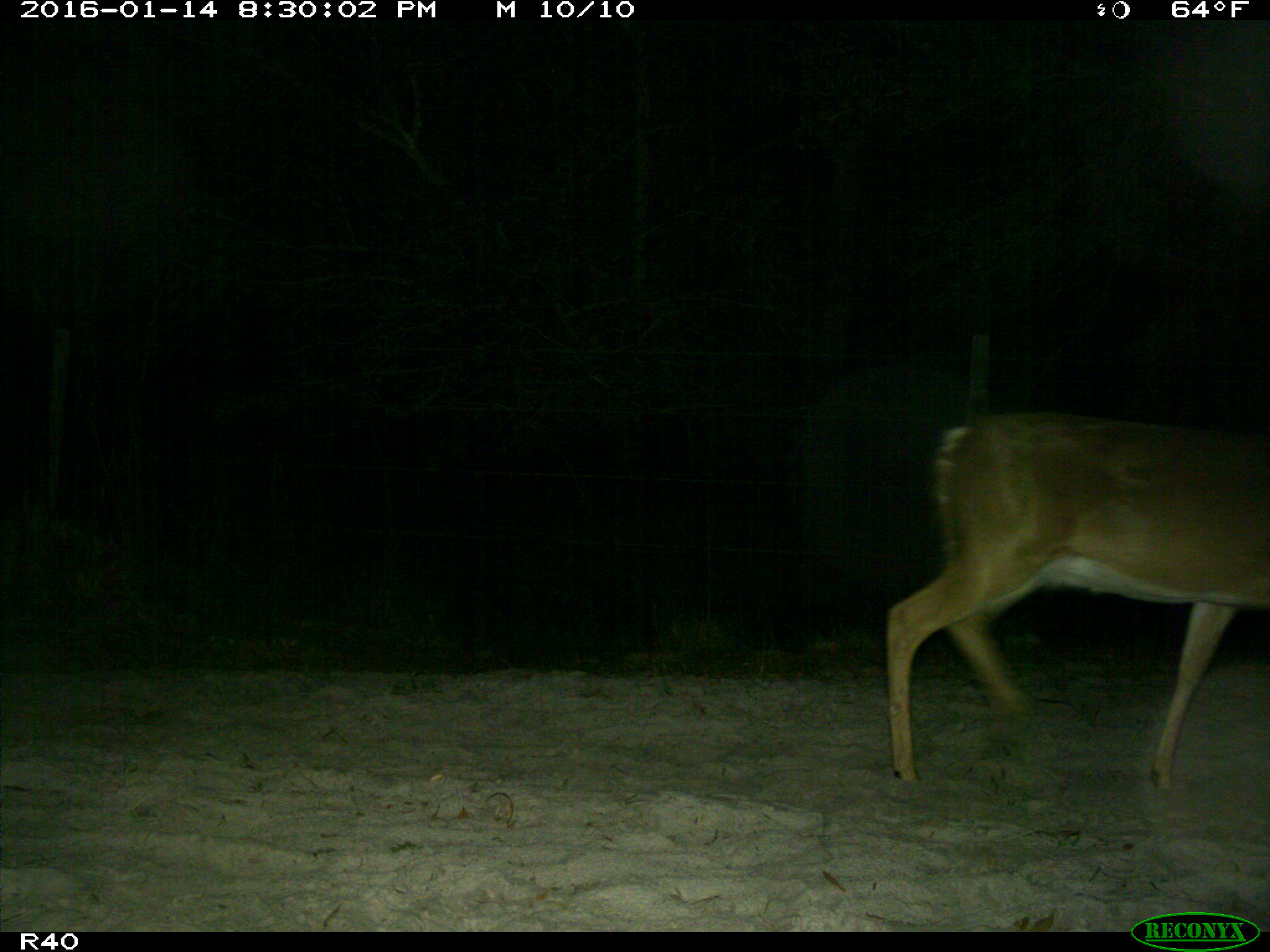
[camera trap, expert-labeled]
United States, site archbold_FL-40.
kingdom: Animalia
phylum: Chordata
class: Mammalia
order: Artiodactyla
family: Cervidae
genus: Odocoileus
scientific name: Odocoileus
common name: deer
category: unidentified deer